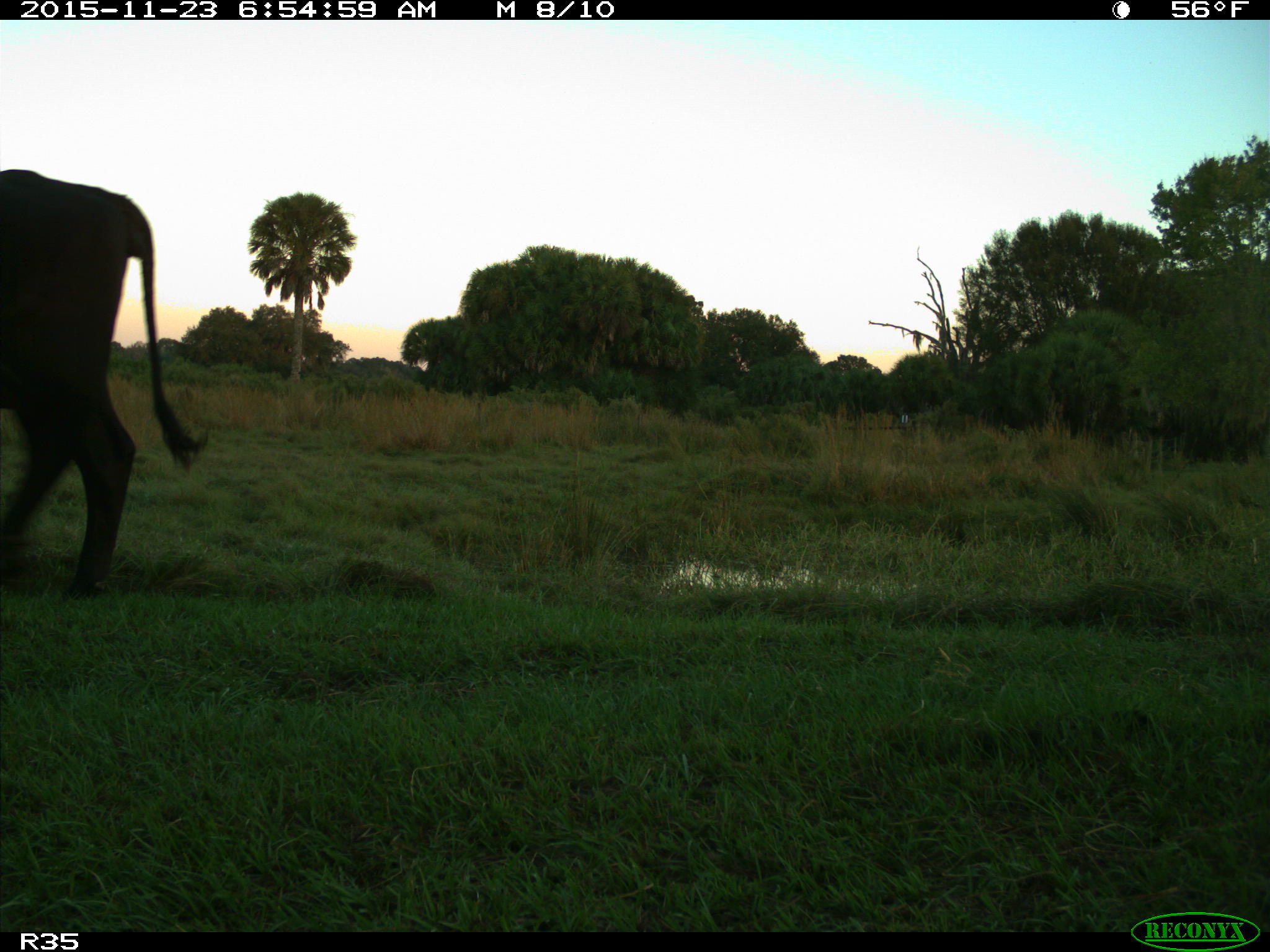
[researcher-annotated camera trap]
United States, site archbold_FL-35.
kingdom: Animalia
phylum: Chordata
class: Mammalia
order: Artiodactyla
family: Bovidae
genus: Bos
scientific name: Bos taurus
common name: domestic cow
Bos taurus (domestic cow).